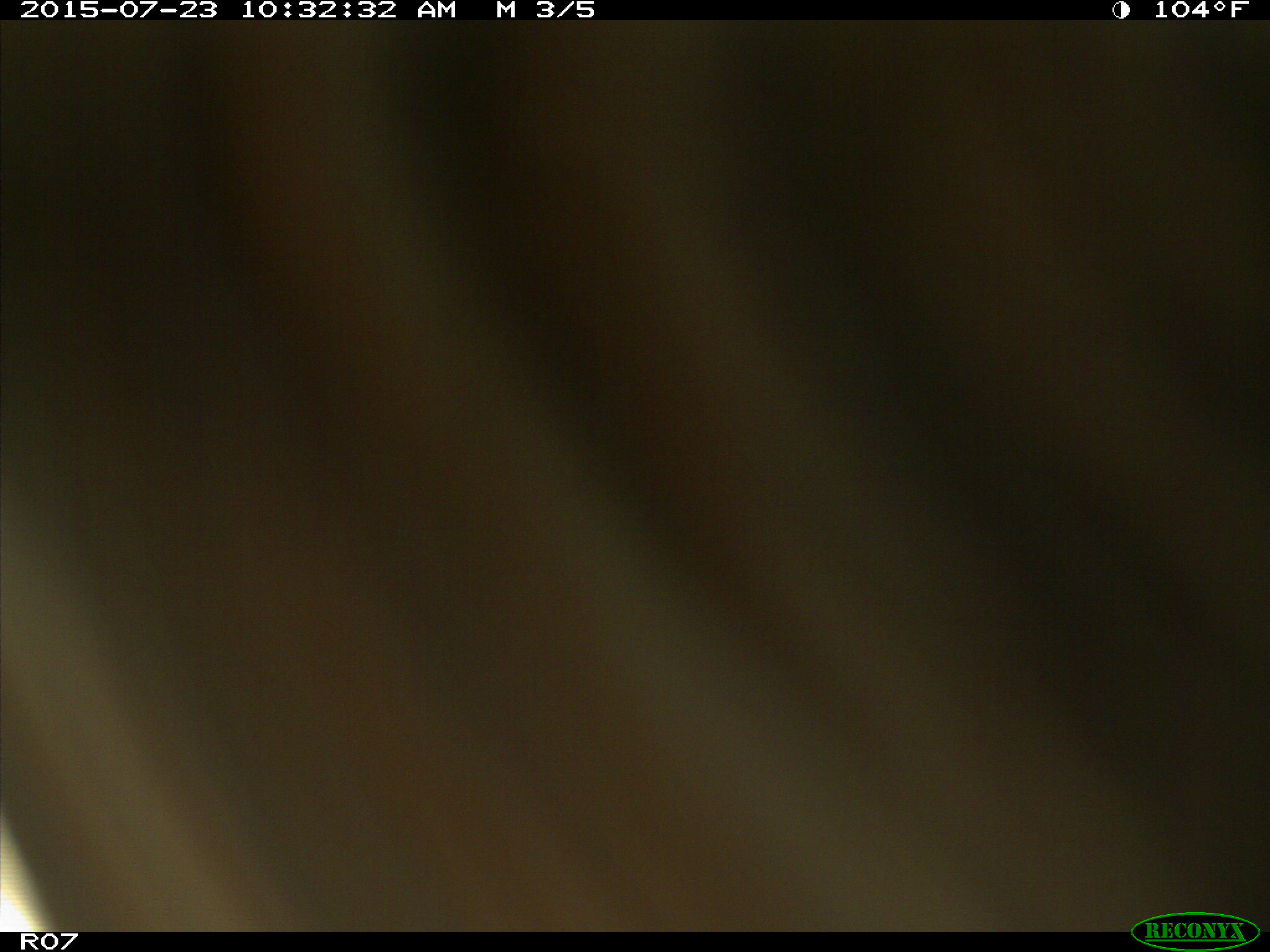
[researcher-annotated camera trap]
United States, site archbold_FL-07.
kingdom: Animalia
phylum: Chordata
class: Mammalia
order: Artiodactyla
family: Bovidae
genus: Bos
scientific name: Bos taurus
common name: domestic cow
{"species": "Bos taurus (domestic cow)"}